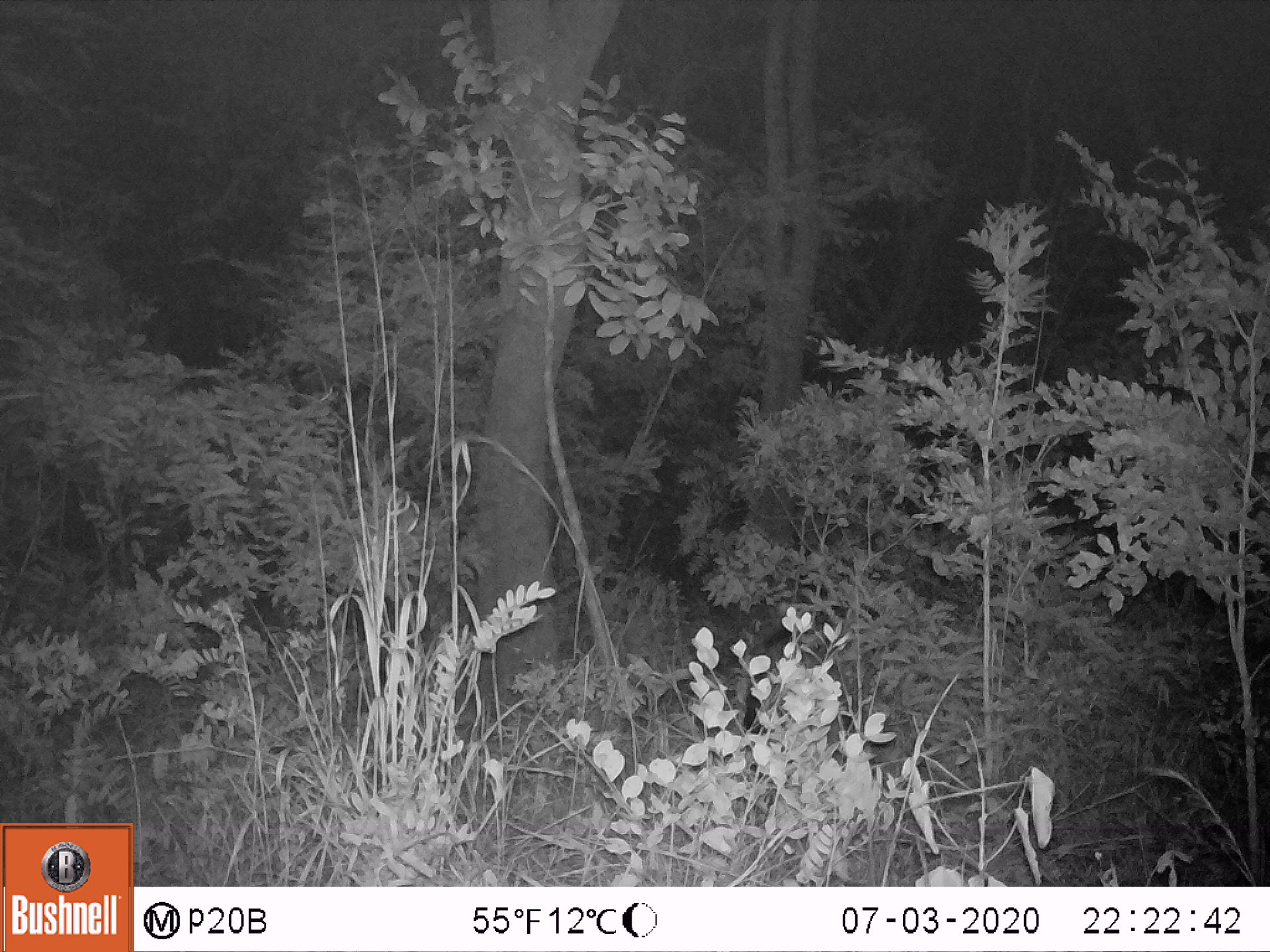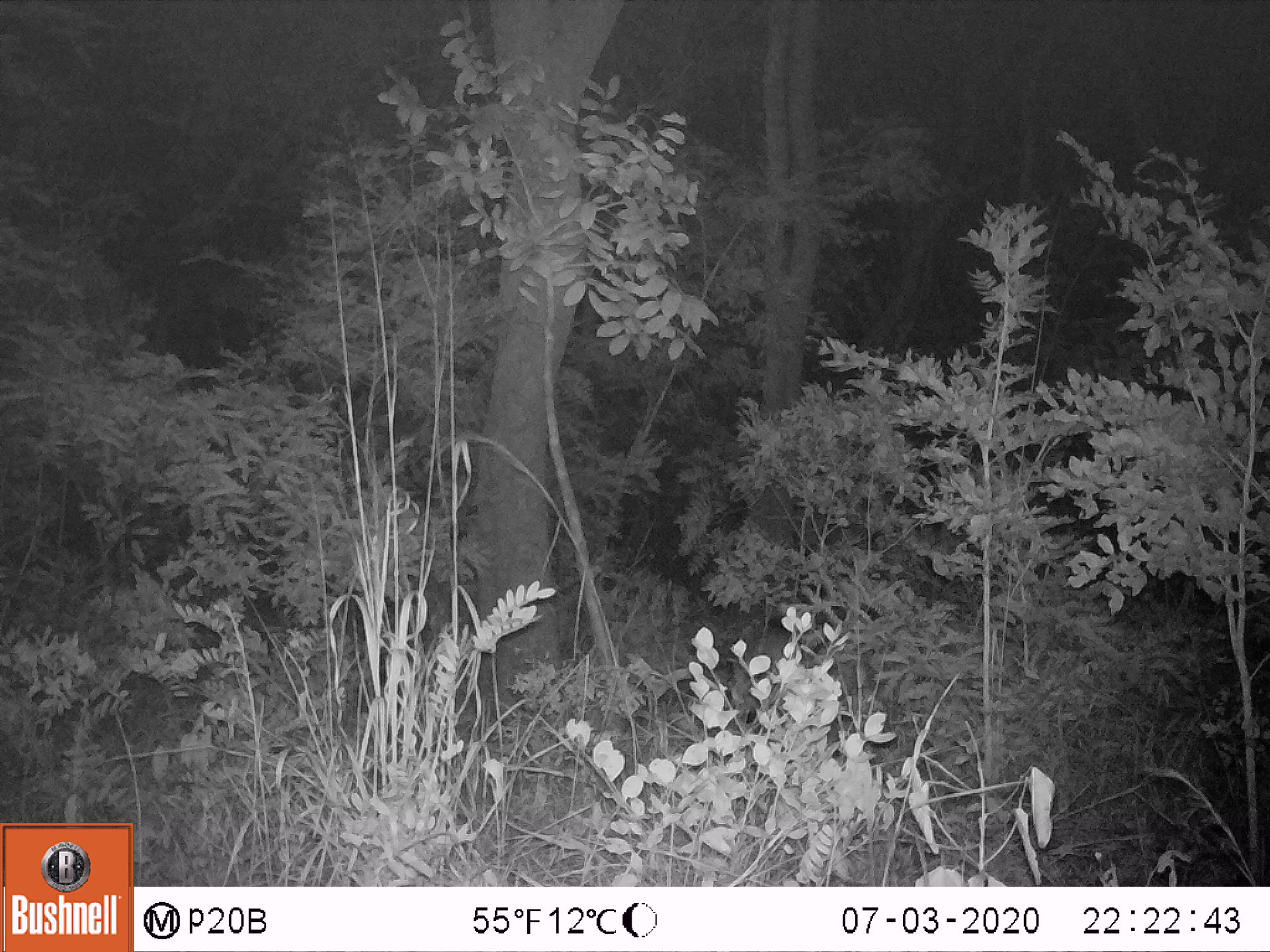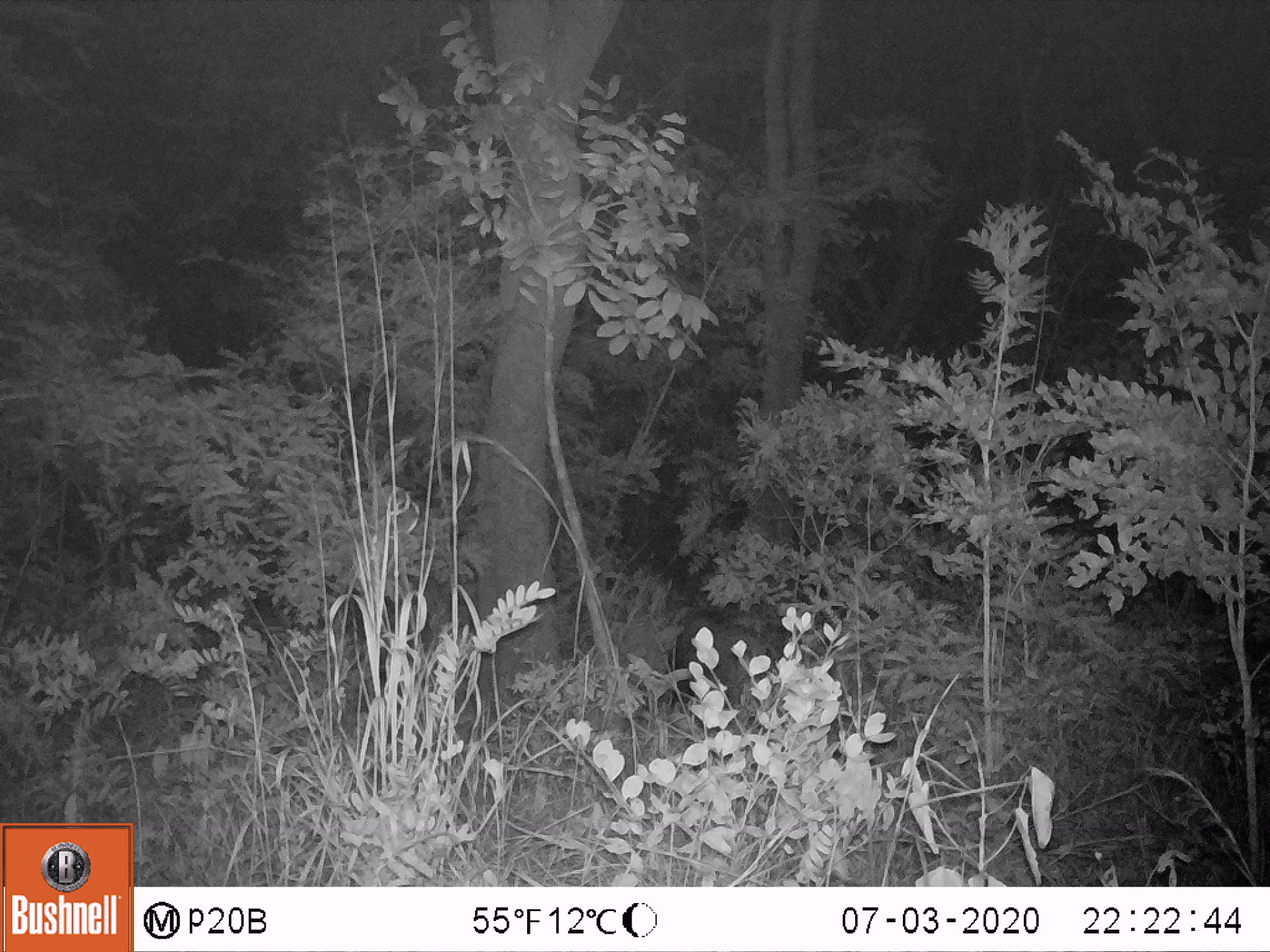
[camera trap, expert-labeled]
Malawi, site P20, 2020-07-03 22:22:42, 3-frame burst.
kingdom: Animalia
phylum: Chordata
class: Mammalia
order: Artiodactyla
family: Suidae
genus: Potamochoerus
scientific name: Potamochoerus larvatus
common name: bushpig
Bushpig (Potamochoerus larvatus), count 1.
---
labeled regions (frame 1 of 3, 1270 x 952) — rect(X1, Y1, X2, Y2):
bushpig: rect(724, 616, 854, 740)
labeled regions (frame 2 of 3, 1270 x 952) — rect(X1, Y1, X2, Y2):
bushpig: rect(712, 593, 862, 736)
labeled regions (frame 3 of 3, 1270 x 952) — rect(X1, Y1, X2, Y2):
bushpig: rect(662, 605, 775, 724)